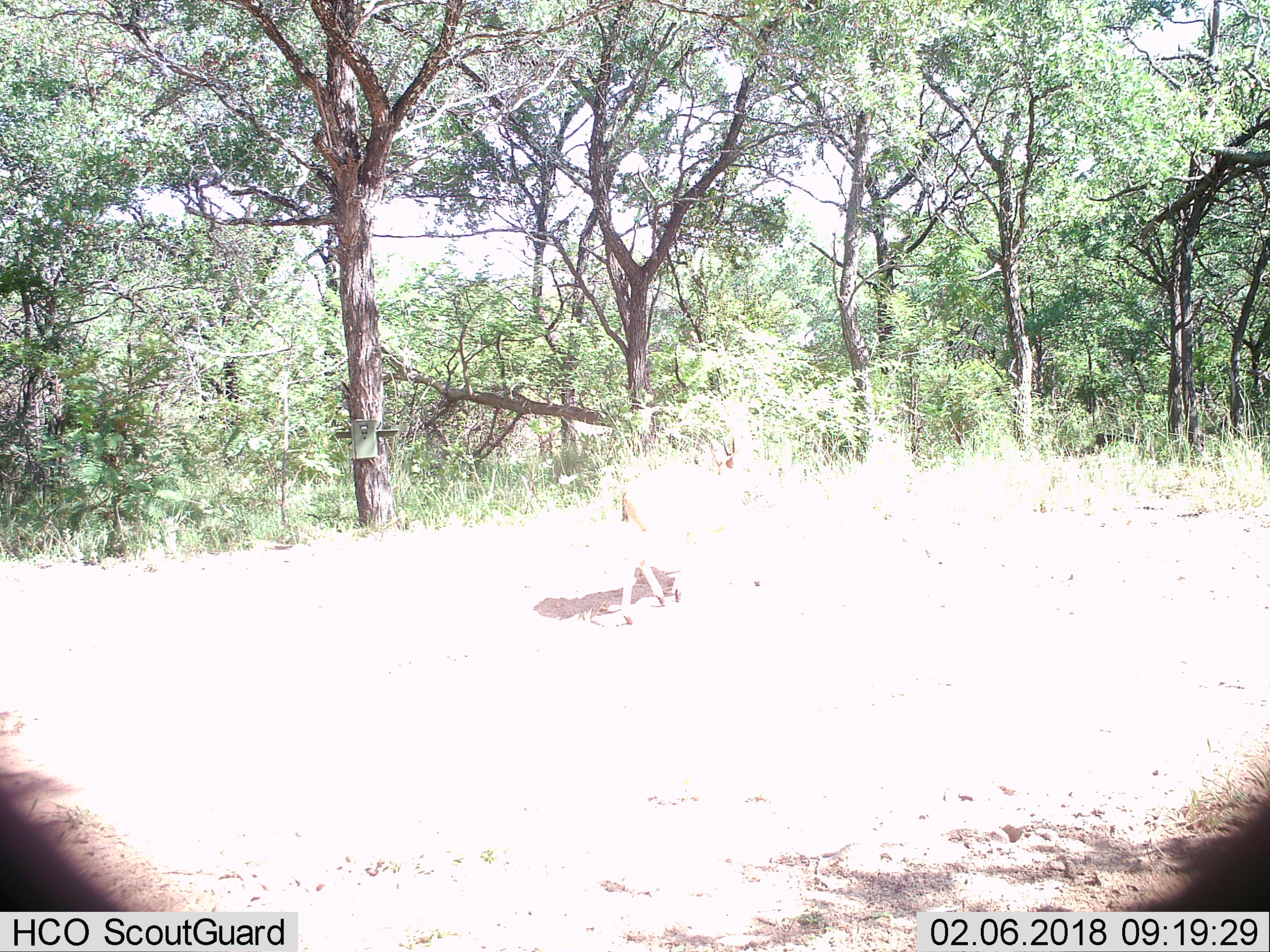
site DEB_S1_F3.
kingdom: Animalia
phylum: Chordata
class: Mammalia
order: Artiodactyla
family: Bovidae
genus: Sylvicapra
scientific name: Sylvicapra grimmia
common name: common duiker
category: duikercommongrey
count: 1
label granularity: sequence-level